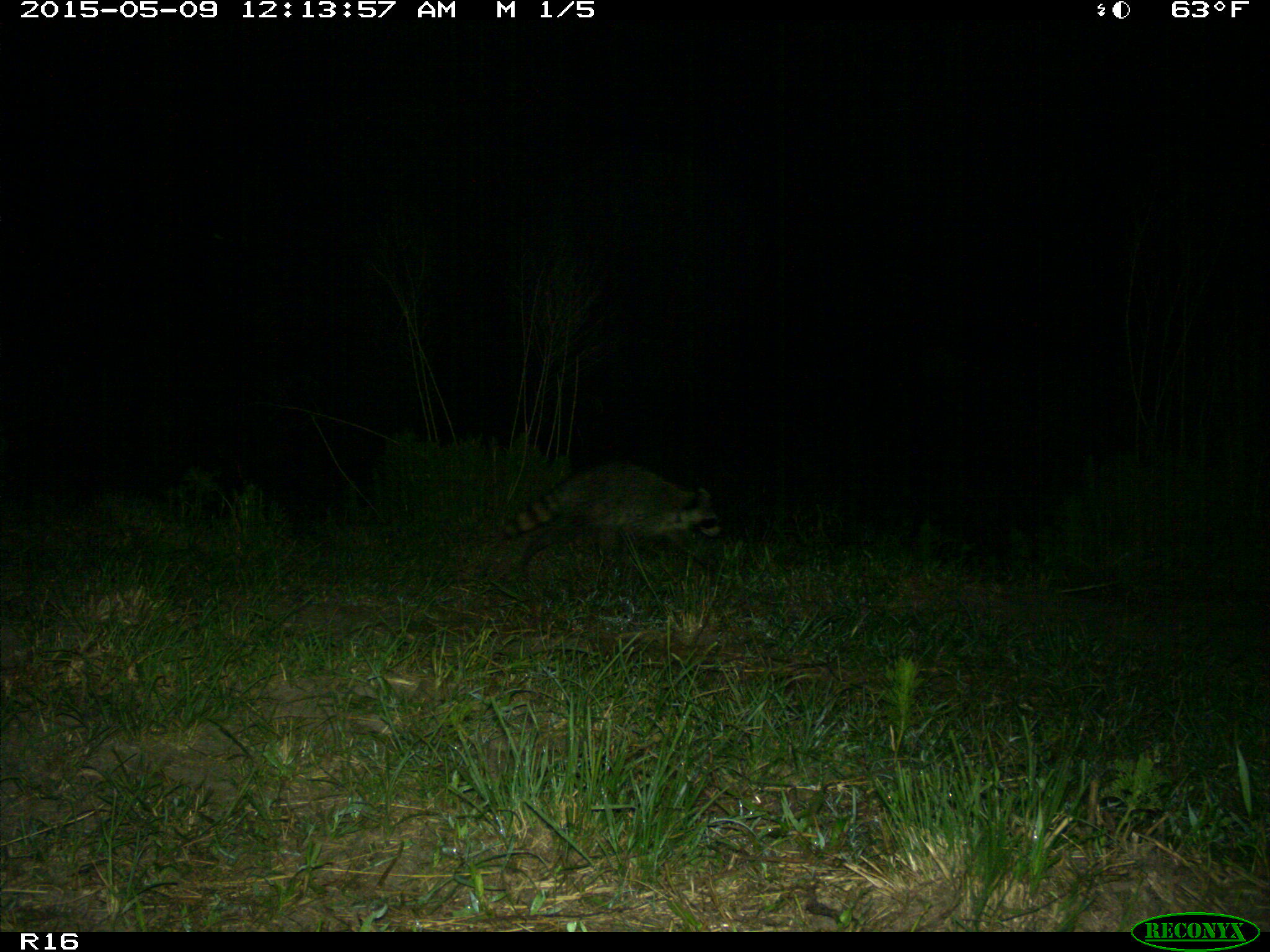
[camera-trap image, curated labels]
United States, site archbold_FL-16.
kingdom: Animalia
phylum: Chordata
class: Mammalia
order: Artiodactyla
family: Bovidae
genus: Bos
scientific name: Bos taurus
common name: domestic cow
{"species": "Bos taurus (domestic cow)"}